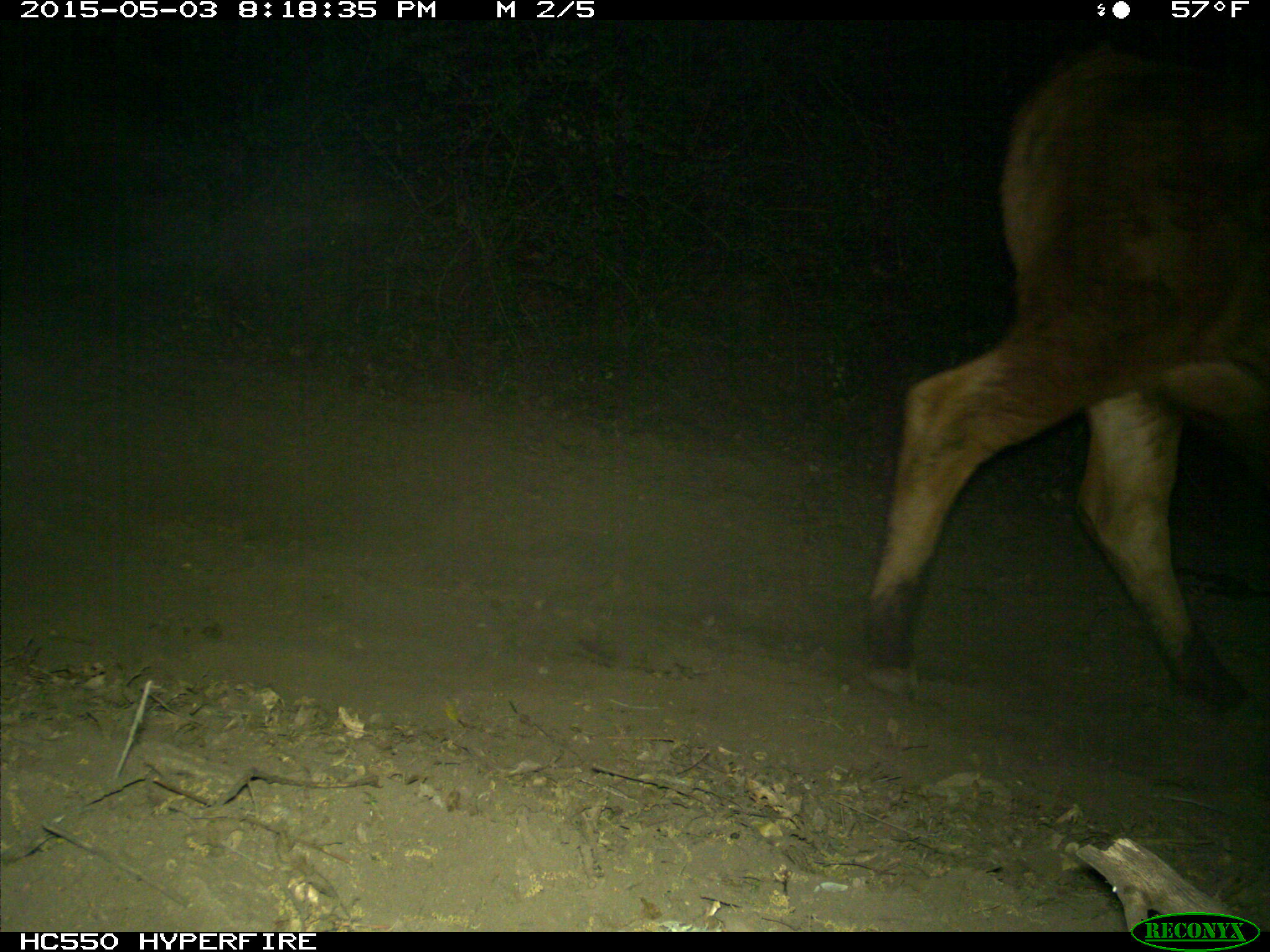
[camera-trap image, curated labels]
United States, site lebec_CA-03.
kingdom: Animalia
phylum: Chordata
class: Mammalia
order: Artiodactyla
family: Bovidae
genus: Bos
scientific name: Bos taurus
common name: domestic cow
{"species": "Bos taurus (domestic cow)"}